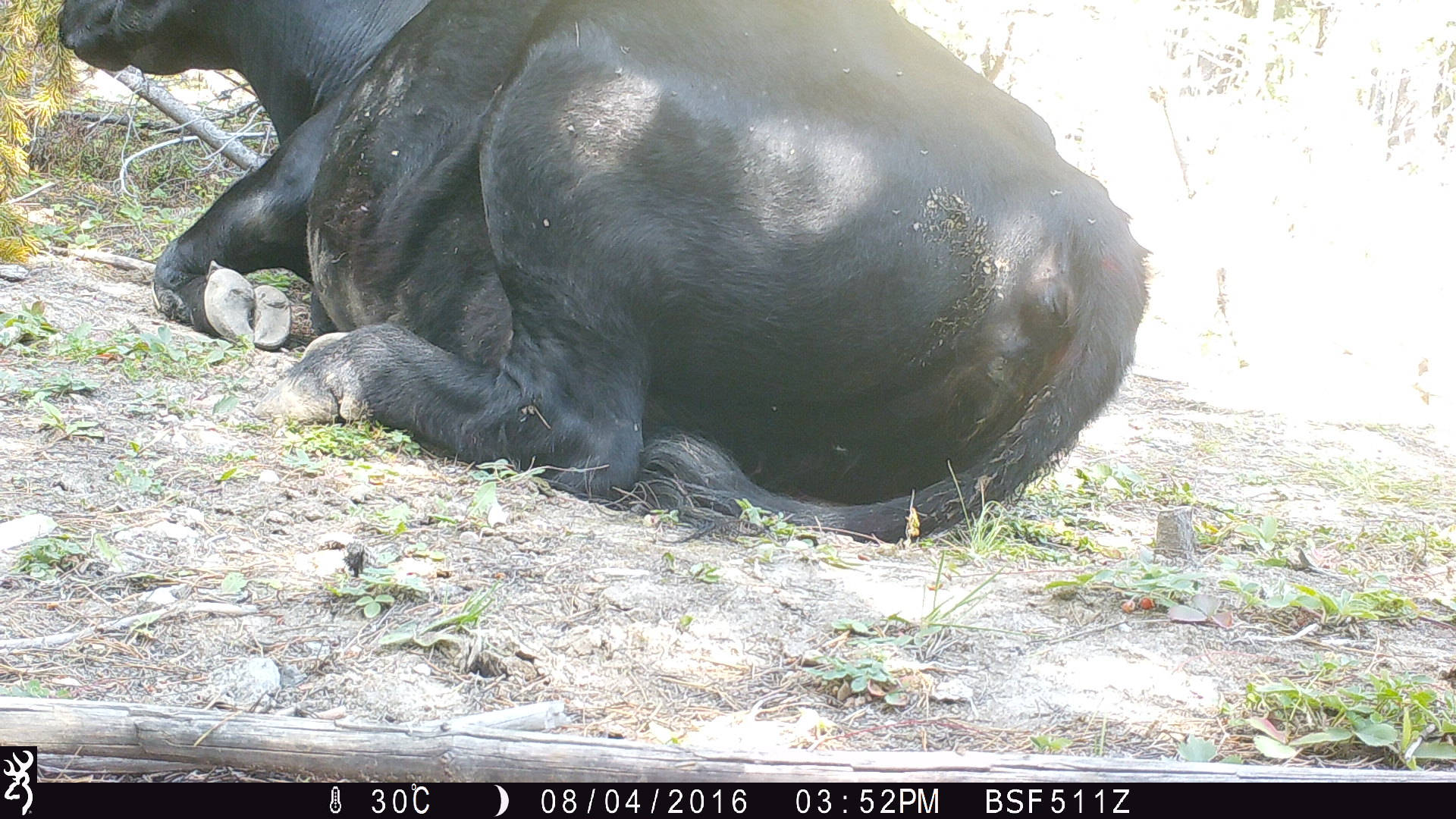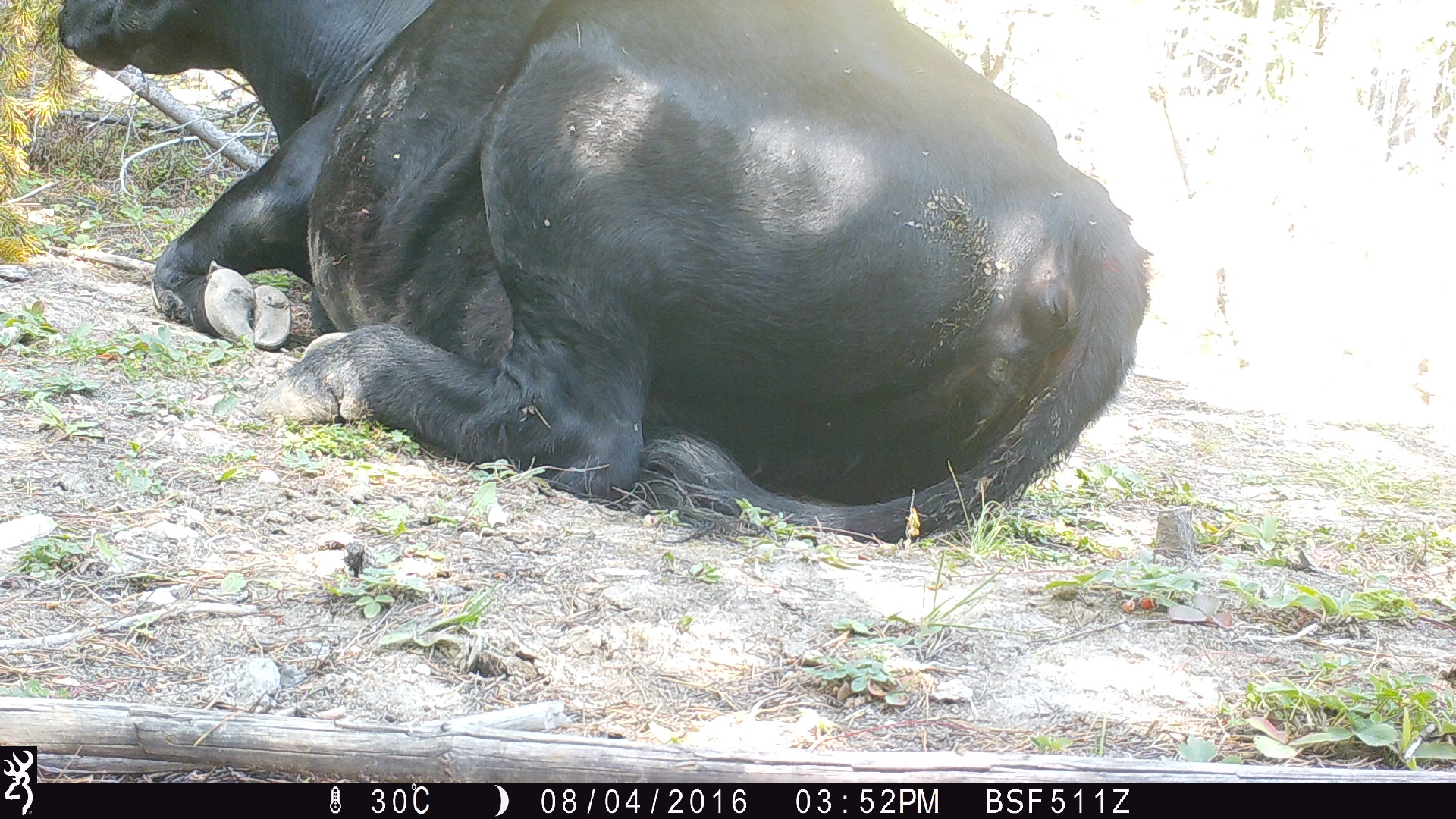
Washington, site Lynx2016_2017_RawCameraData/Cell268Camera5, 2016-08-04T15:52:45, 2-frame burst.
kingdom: Animalia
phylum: Chordata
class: Mammalia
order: Artiodactyla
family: Bovidae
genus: Bos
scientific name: Bos taurus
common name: domestic cattle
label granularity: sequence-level